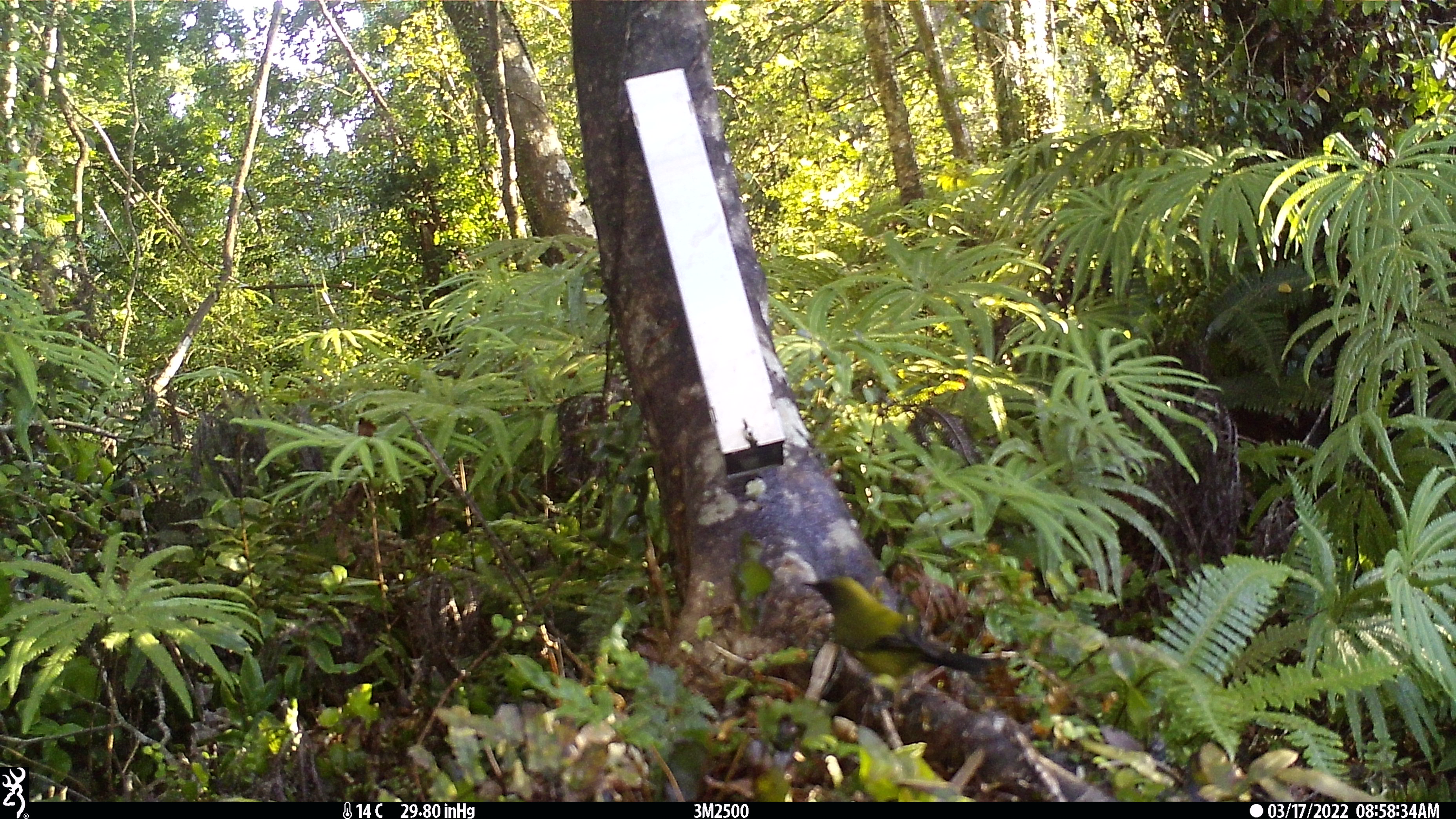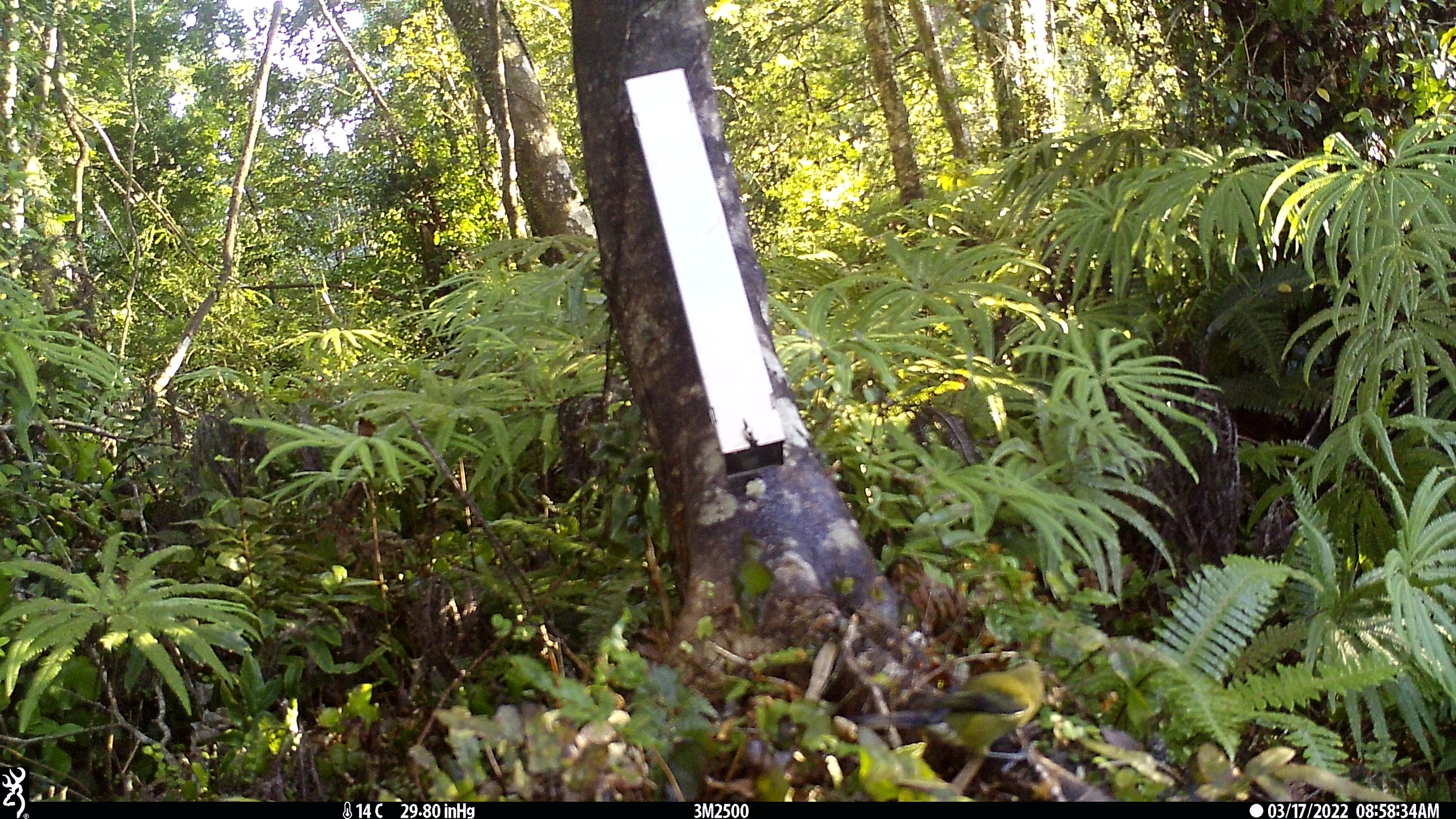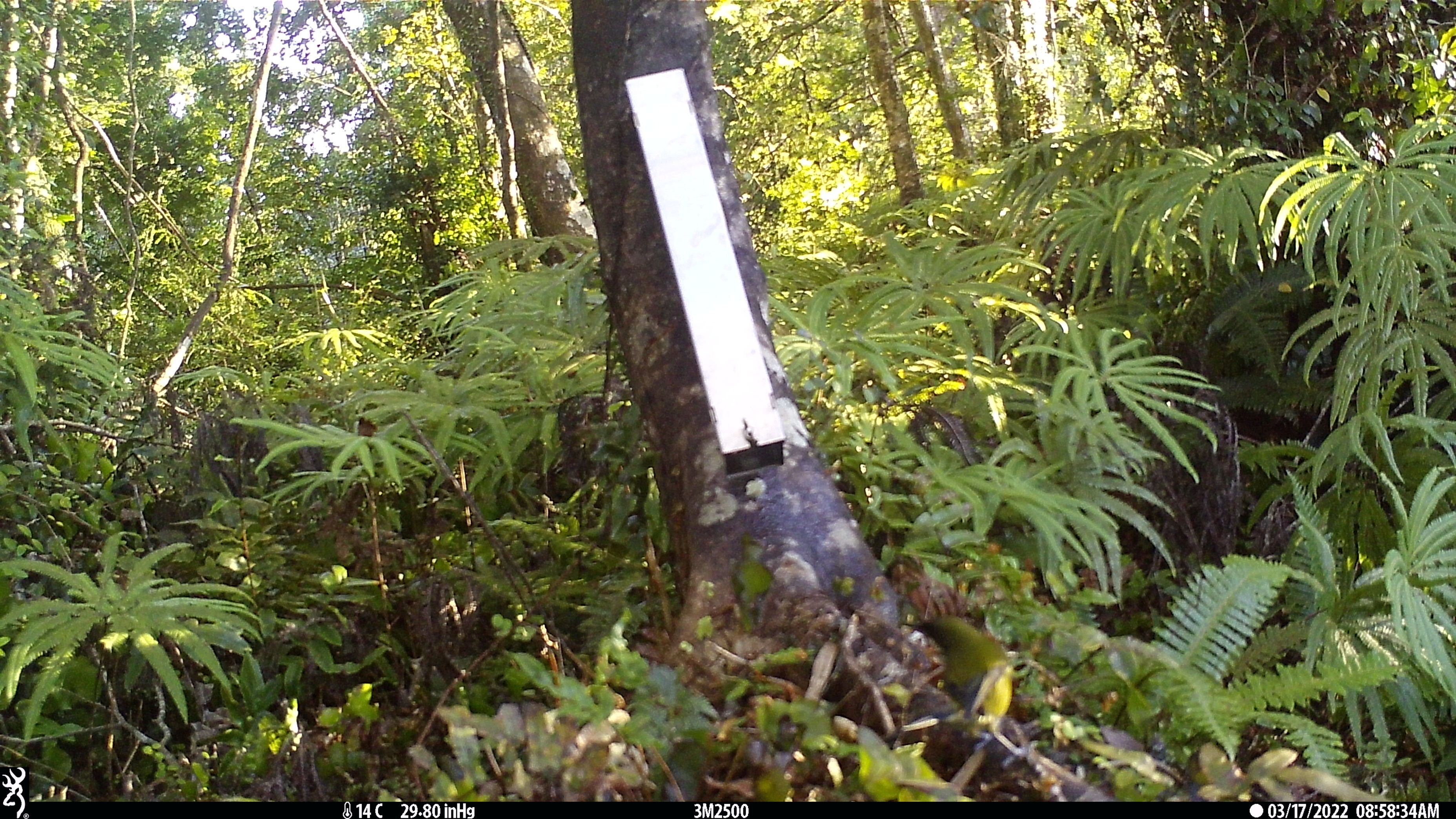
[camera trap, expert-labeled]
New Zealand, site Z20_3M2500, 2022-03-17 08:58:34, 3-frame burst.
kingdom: Animalia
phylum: Chordata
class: Aves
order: Passeriformes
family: Meliphagidae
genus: Anthornis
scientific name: Anthornis melanura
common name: new zealand bellbird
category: bellbird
Bellbird (new zealand bellbird) (Anthornis melanura).